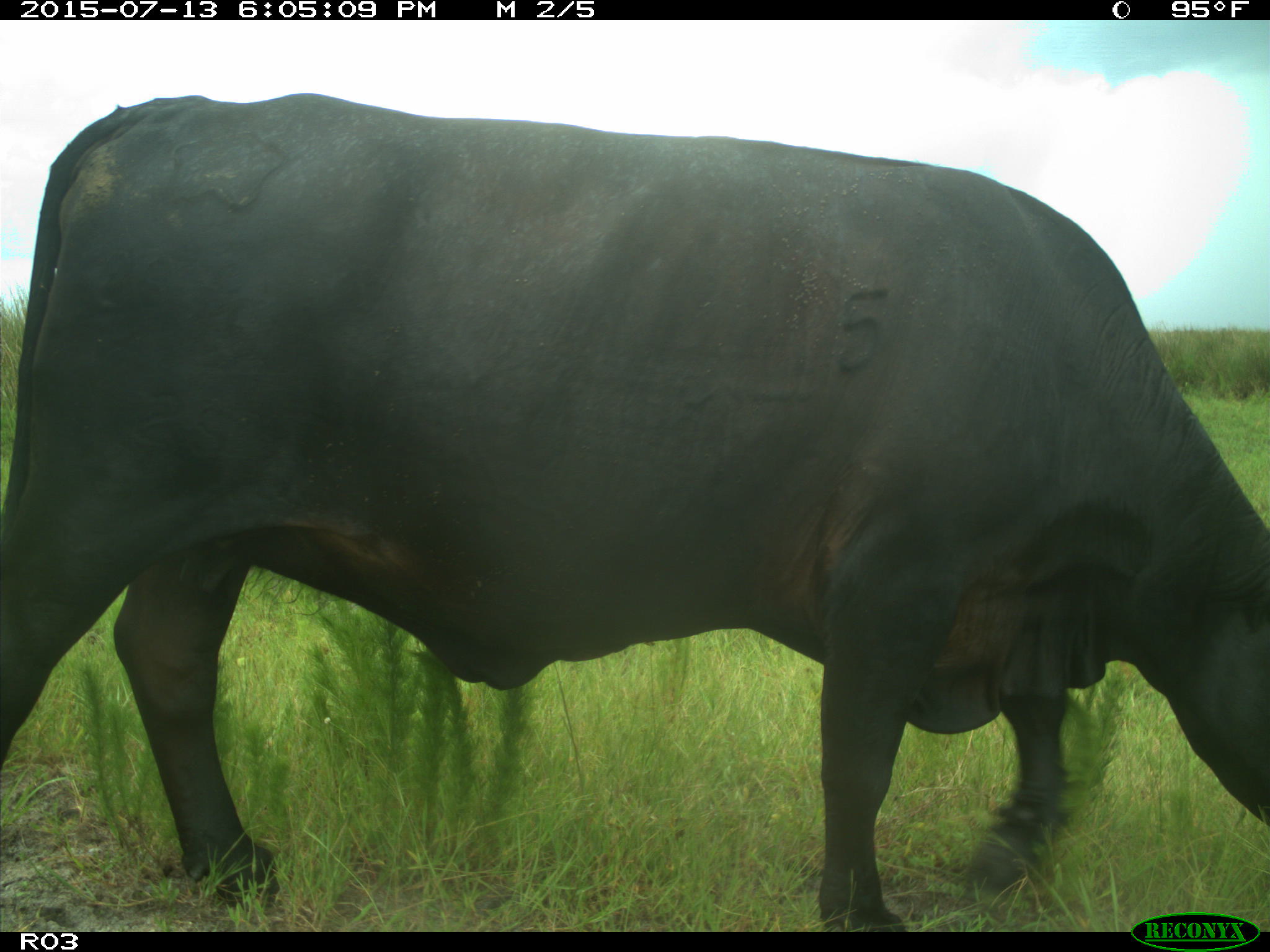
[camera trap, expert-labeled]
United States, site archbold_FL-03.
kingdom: Animalia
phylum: Chordata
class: Mammalia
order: Artiodactyla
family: Bovidae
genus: Bos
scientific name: Bos taurus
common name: domestic cow